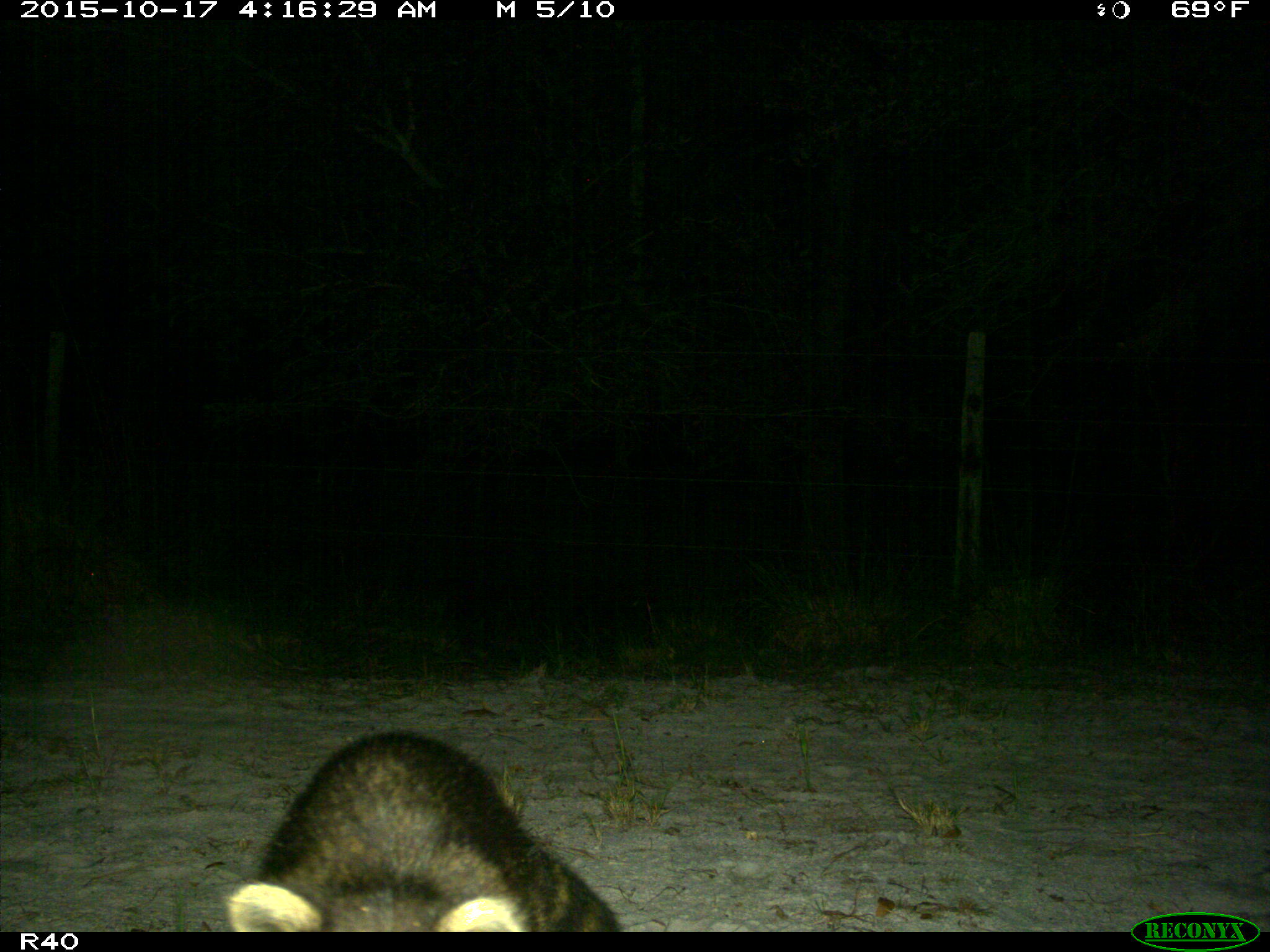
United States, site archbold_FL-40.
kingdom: Animalia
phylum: Chordata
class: Mammalia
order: Carnivora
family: Procyonidae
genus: Procyon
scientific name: Procyon lotor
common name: common raccoon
Procyon lotor (common raccoon).